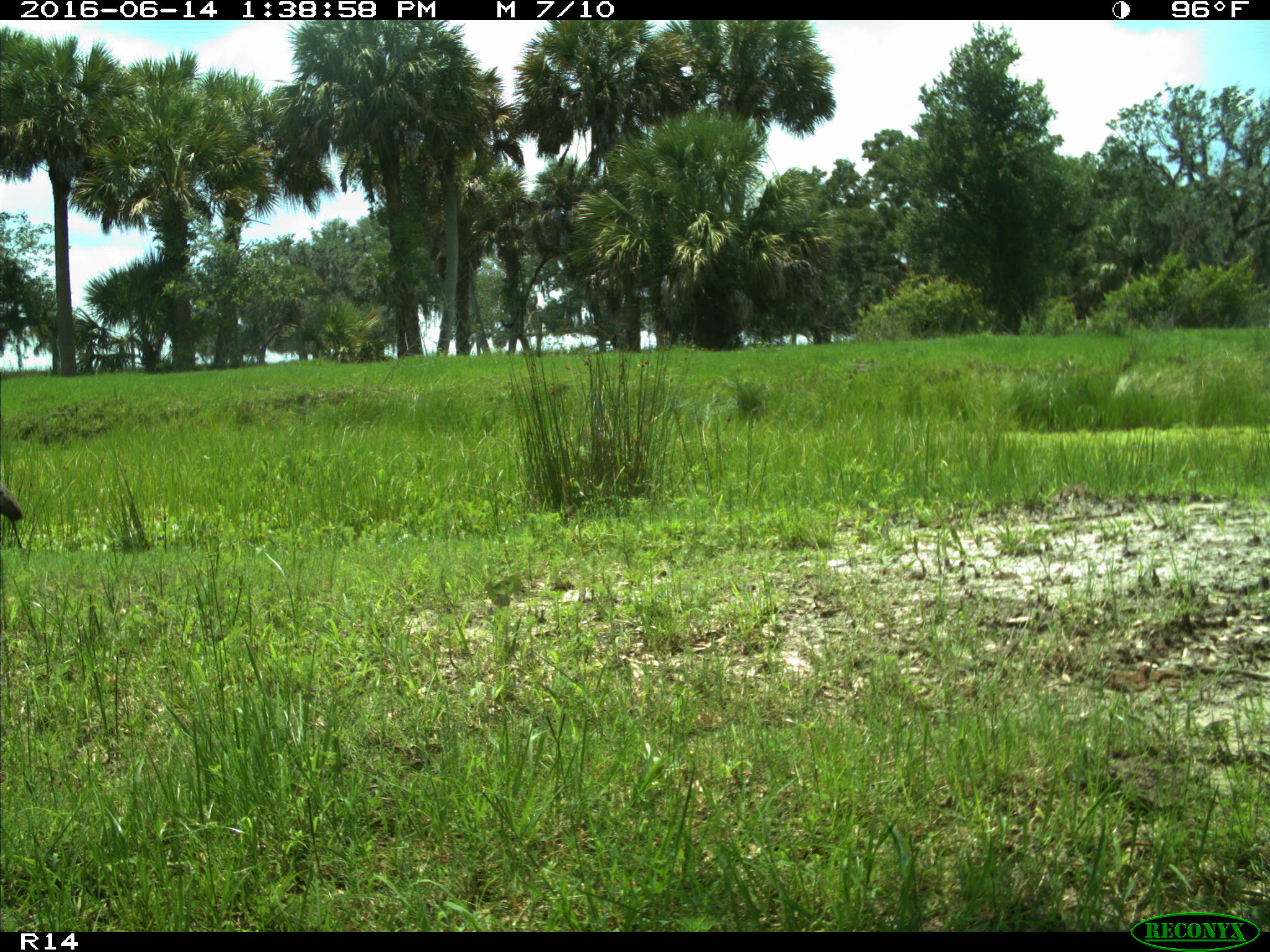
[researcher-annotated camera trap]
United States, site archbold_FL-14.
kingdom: Animalia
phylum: Chordata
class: Aves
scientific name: Aves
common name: birds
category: unidentified bird